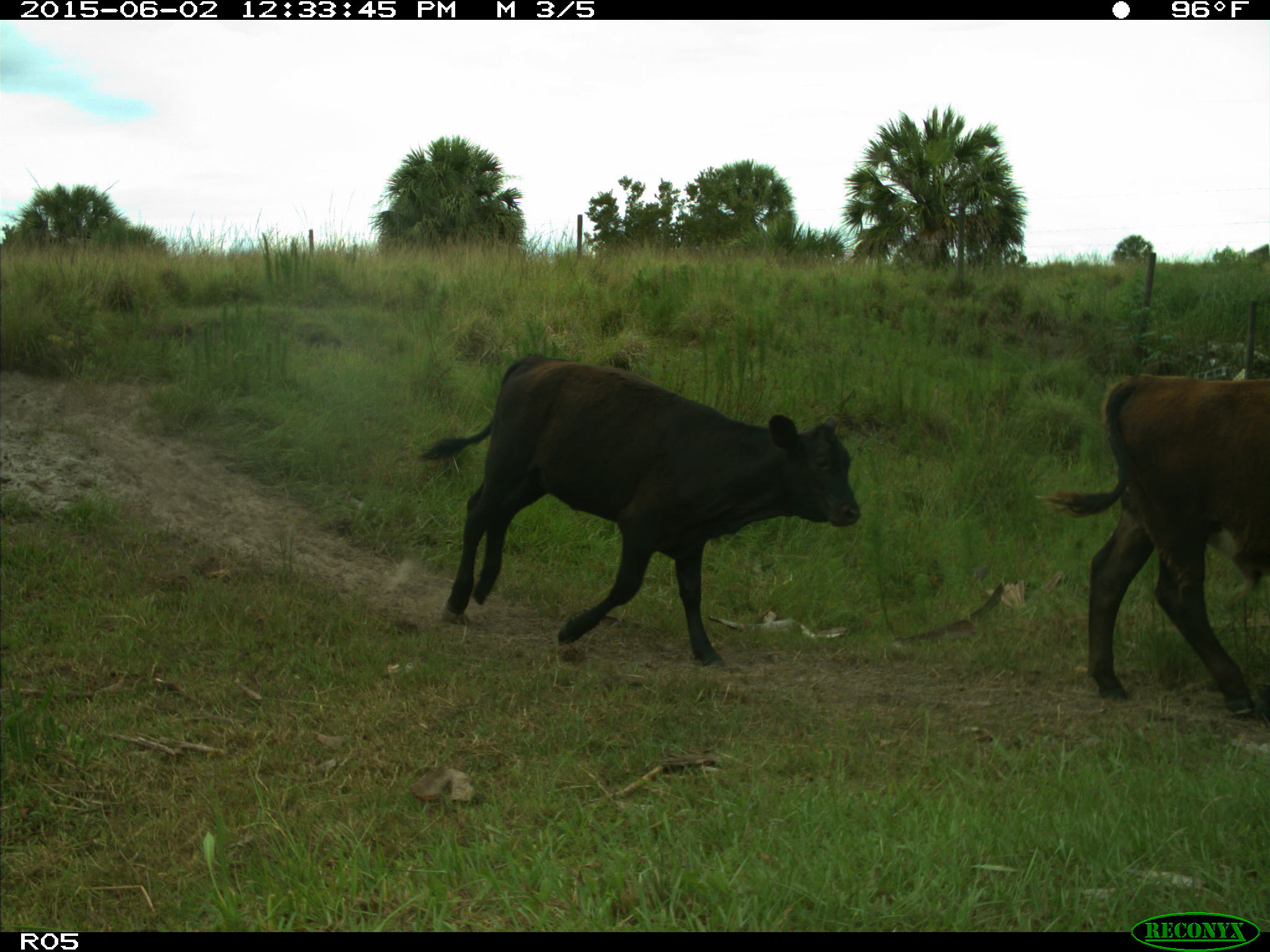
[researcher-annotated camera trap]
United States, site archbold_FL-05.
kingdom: Animalia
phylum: Chordata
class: Mammalia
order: Artiodactyla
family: Bovidae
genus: Bos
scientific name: Bos taurus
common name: domestic cow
Bos taurus (domestic cow).